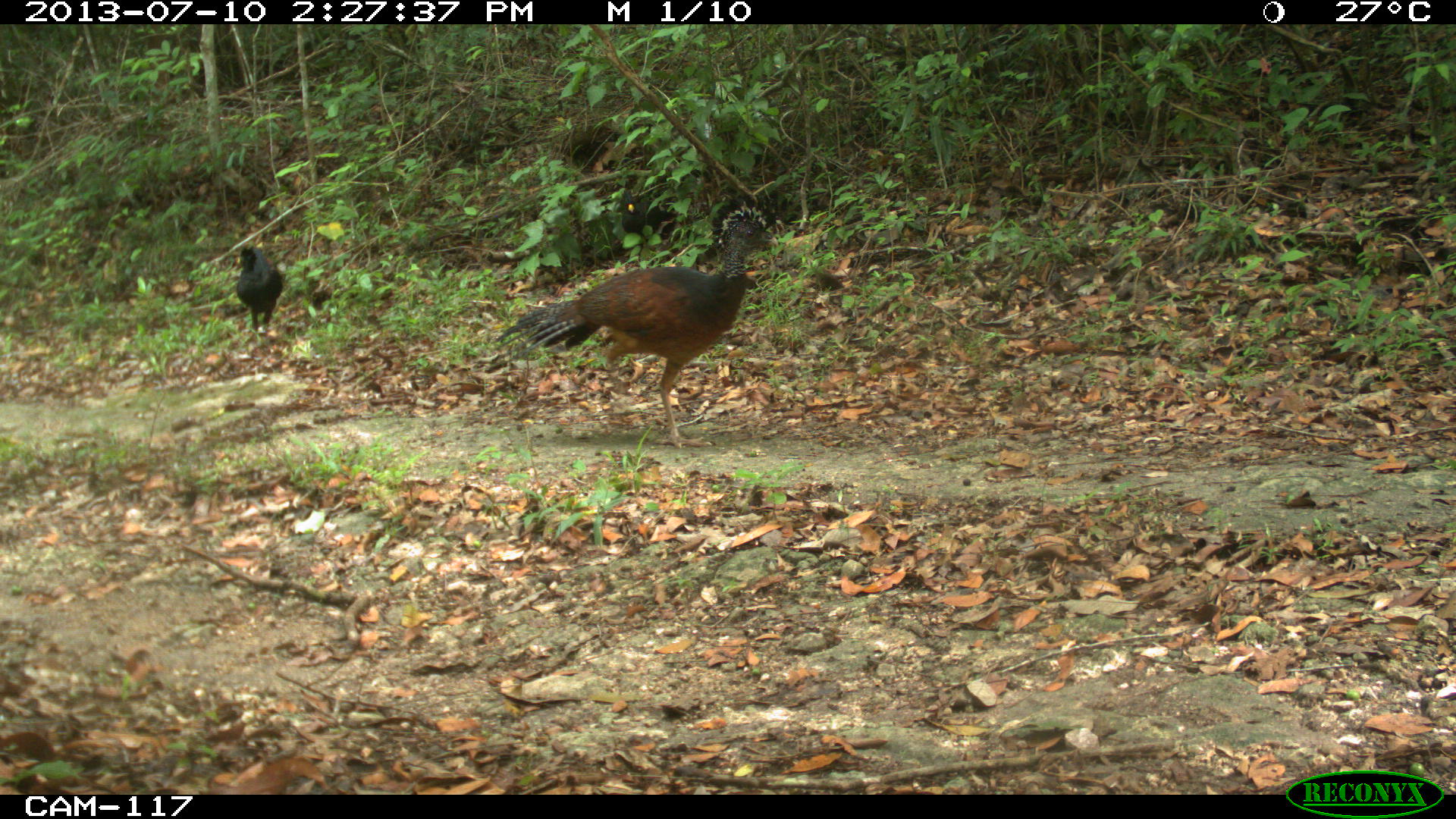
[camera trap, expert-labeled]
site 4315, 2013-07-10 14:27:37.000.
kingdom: Animalia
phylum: Chordata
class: Aves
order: Galliformes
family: Cracidae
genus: Crax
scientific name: Crax rubra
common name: great curassow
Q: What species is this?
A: Crax rubra (great curassow).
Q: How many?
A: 3.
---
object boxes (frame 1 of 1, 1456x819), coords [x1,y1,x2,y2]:
crax rubra: [493,204,778,449]; [236,244,282,333]